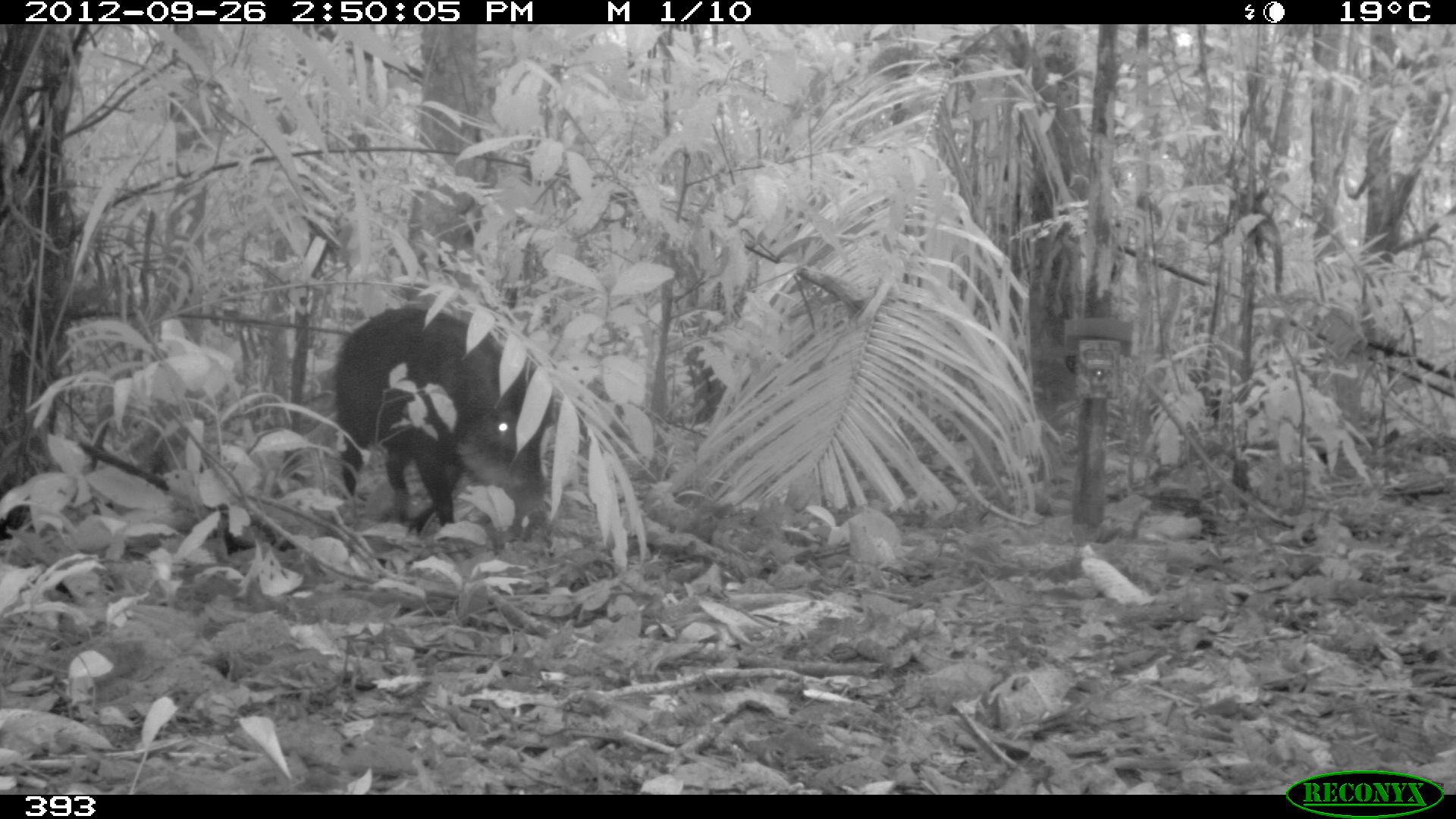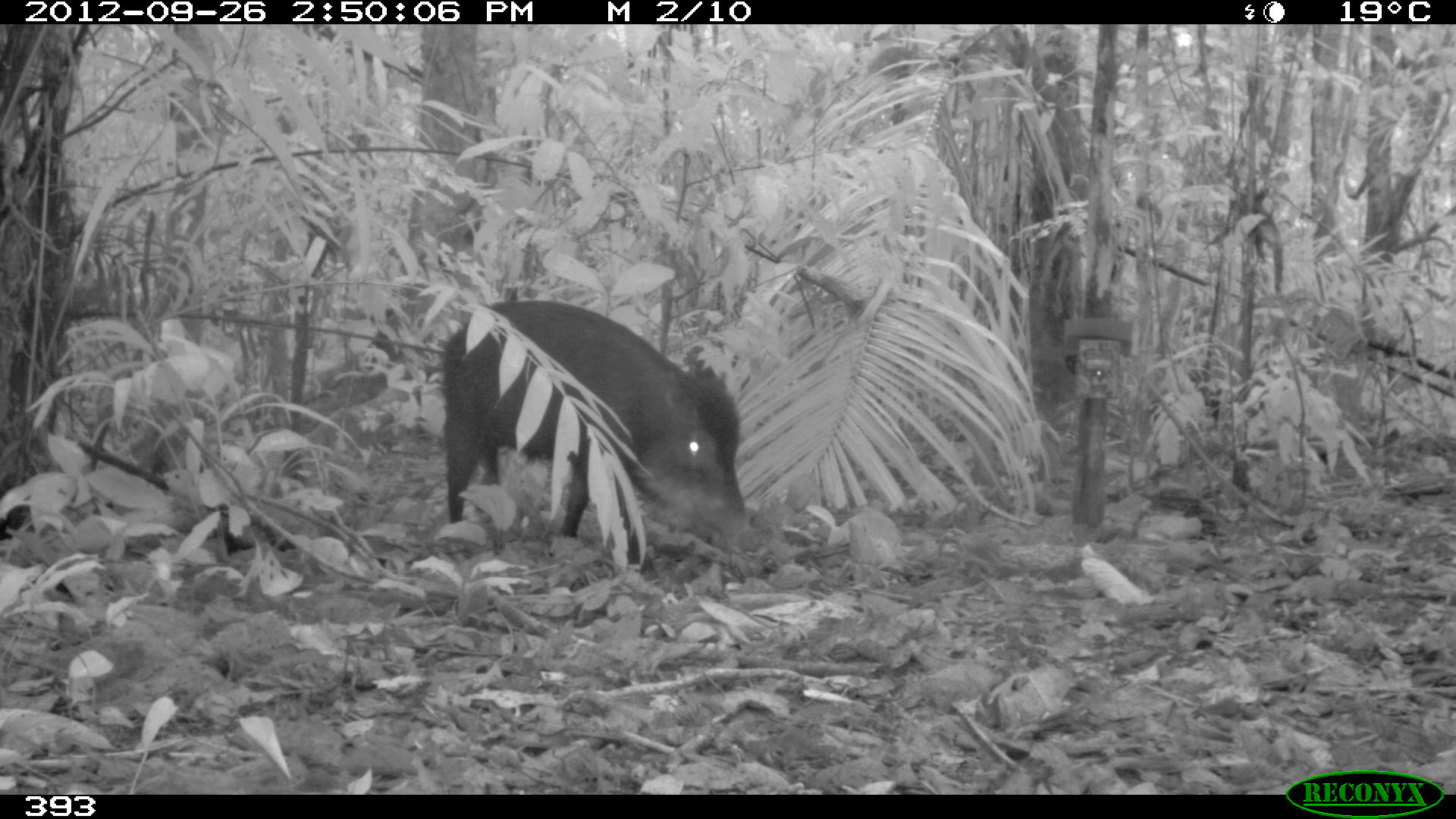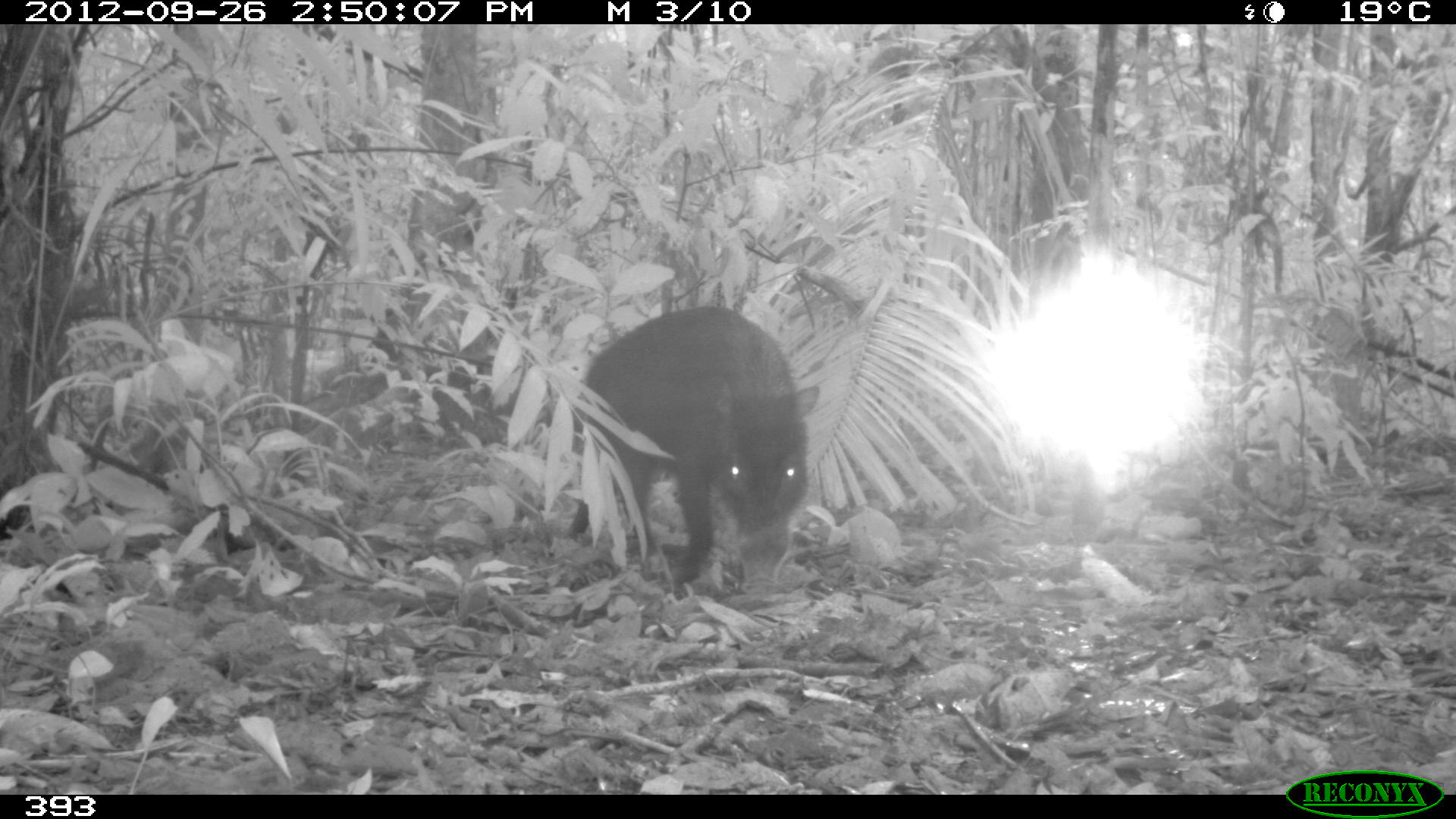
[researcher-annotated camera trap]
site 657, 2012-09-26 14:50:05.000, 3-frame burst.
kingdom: Animalia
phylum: Chordata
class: Mammalia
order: Artiodactyla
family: Tayassuidae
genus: Tayassu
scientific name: Tayassu pecari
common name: white-lipped peccary